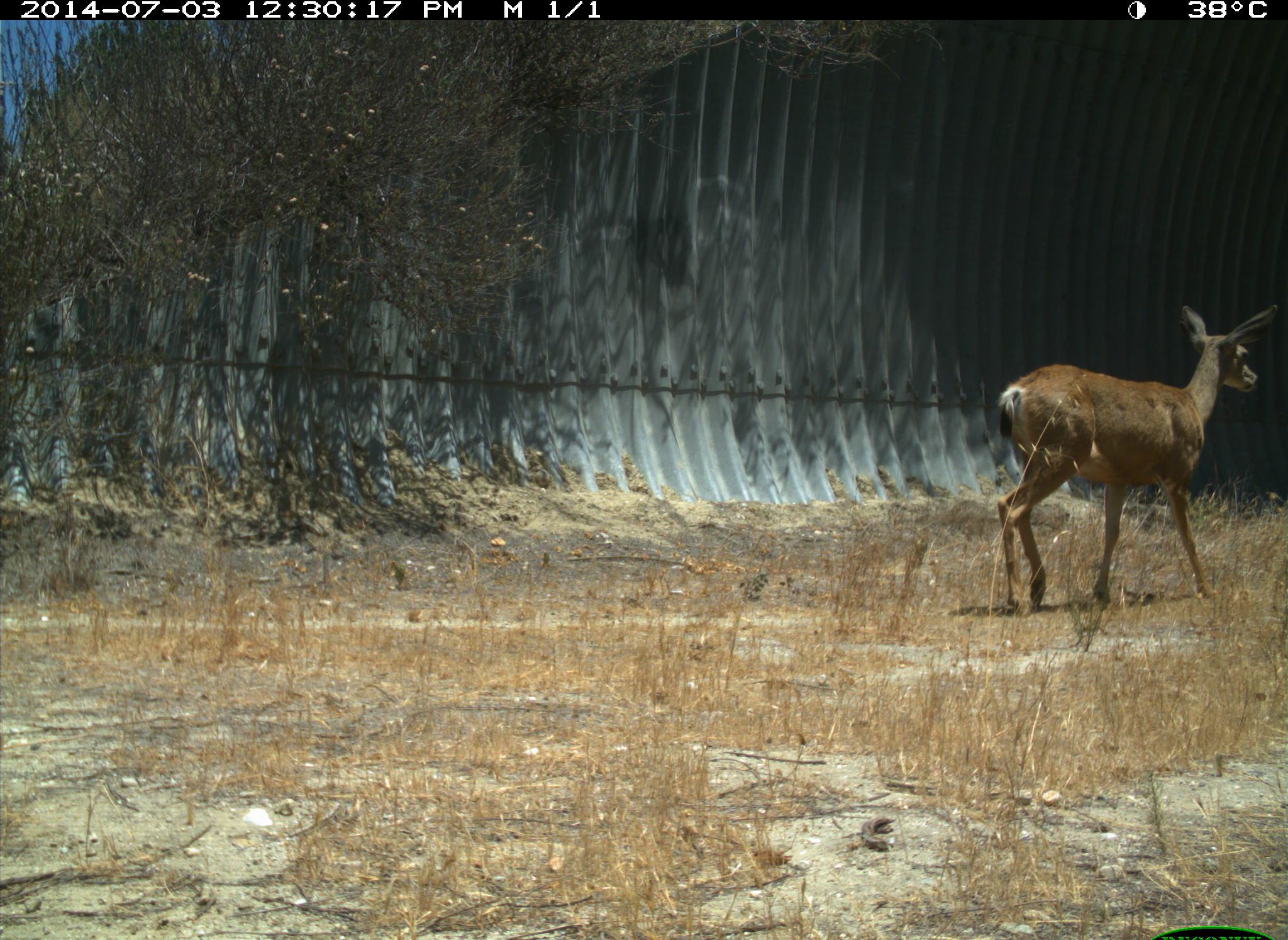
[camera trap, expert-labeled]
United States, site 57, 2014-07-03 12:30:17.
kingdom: Animalia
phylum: Chordata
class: Mammalia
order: Artiodactyla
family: Cervidae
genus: Odocoileus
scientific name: Odocoileus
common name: deer